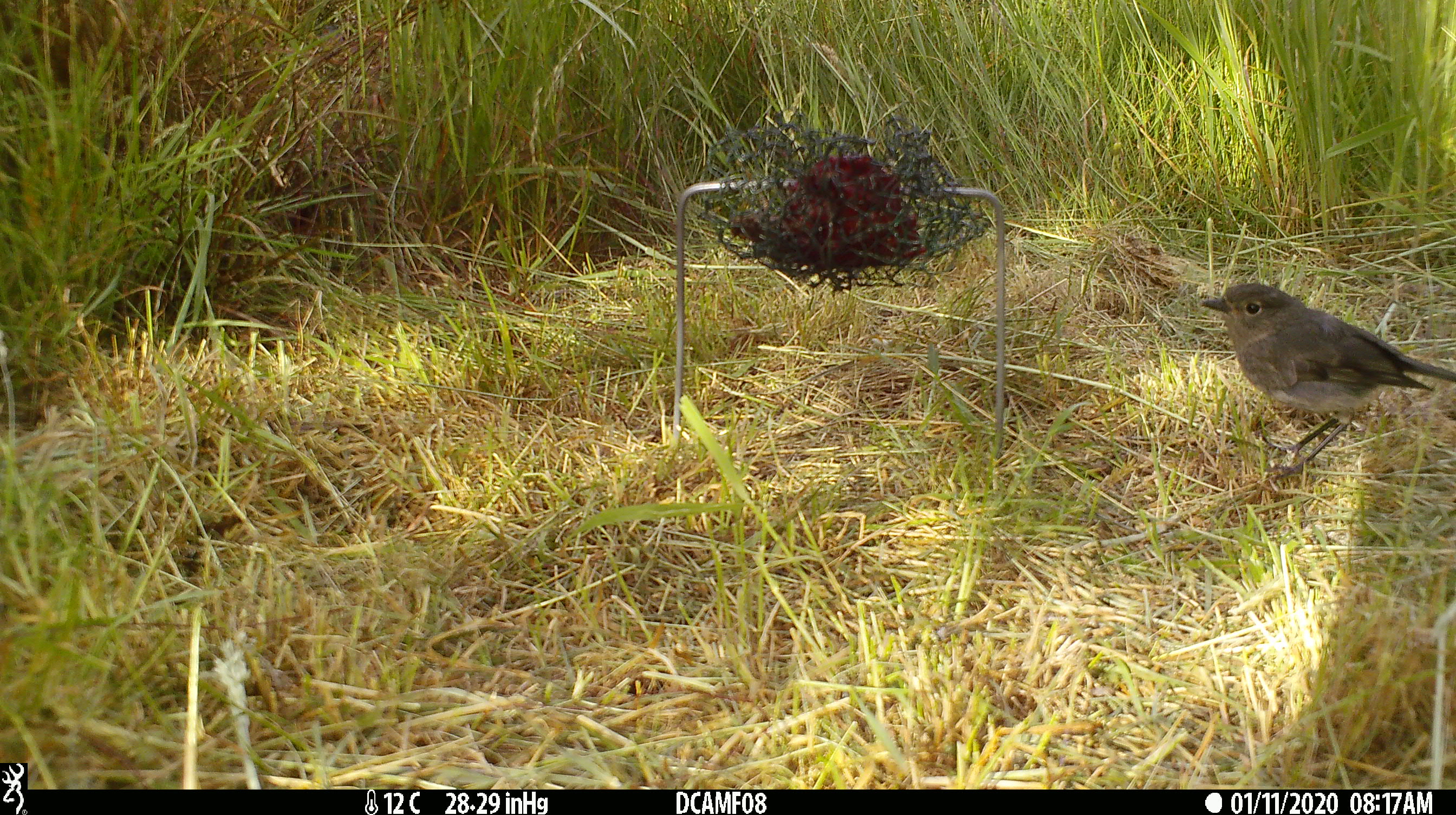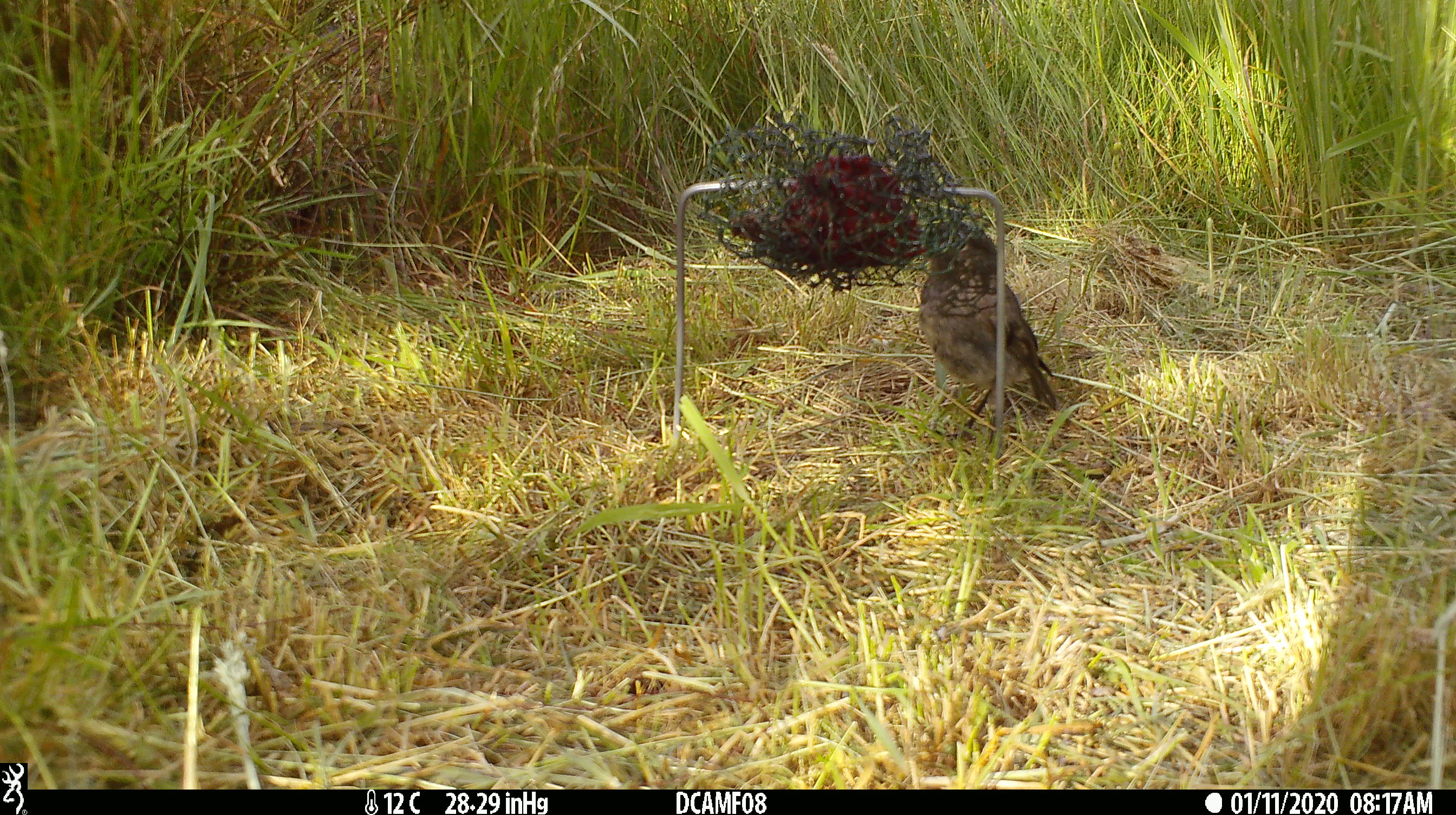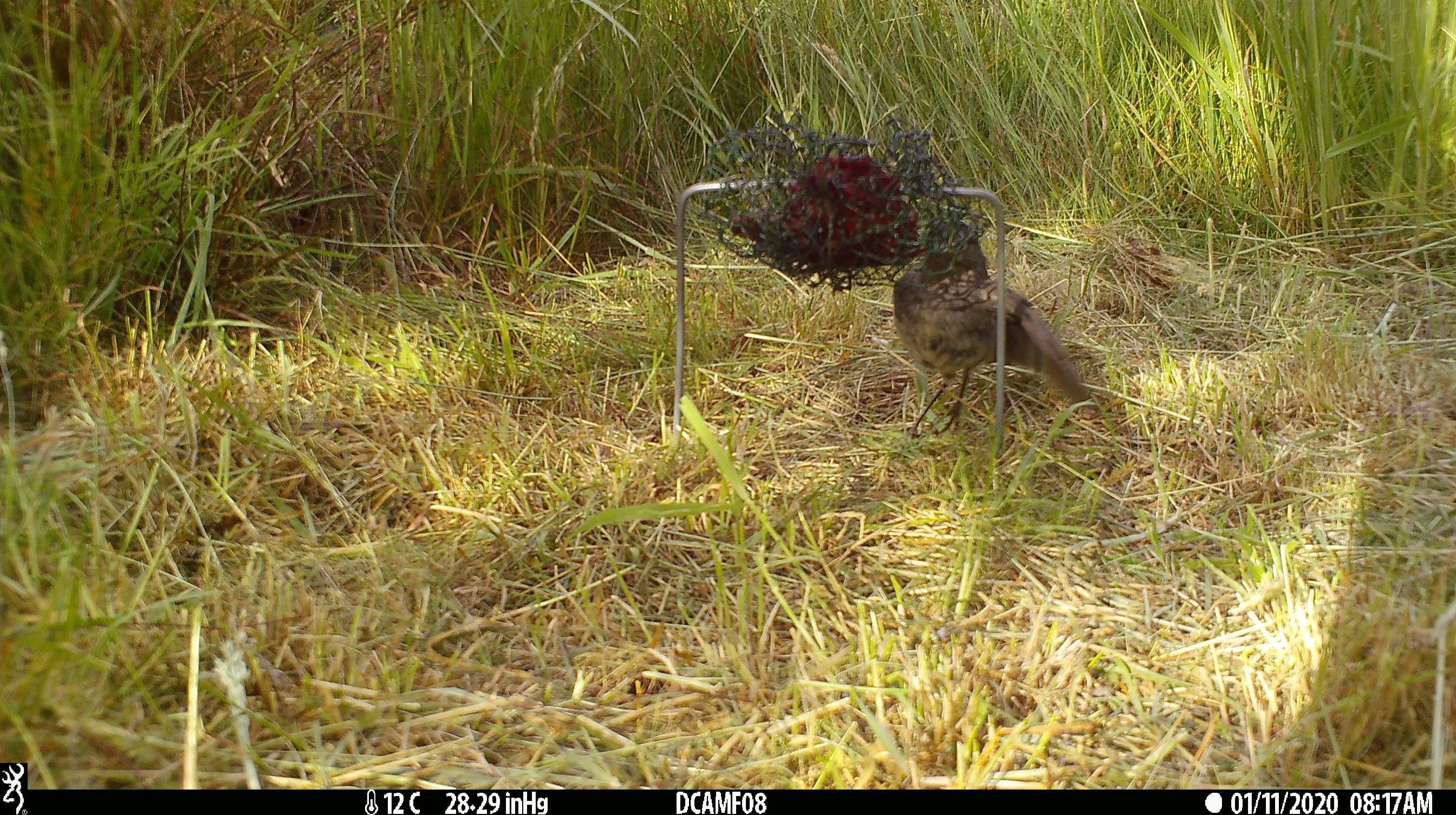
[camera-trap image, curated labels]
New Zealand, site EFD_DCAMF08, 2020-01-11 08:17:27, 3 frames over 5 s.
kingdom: Animalia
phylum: Chordata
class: Aves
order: Passeriformes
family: Petroicidae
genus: Petroica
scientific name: Petroica australis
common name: new zealand robin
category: robin